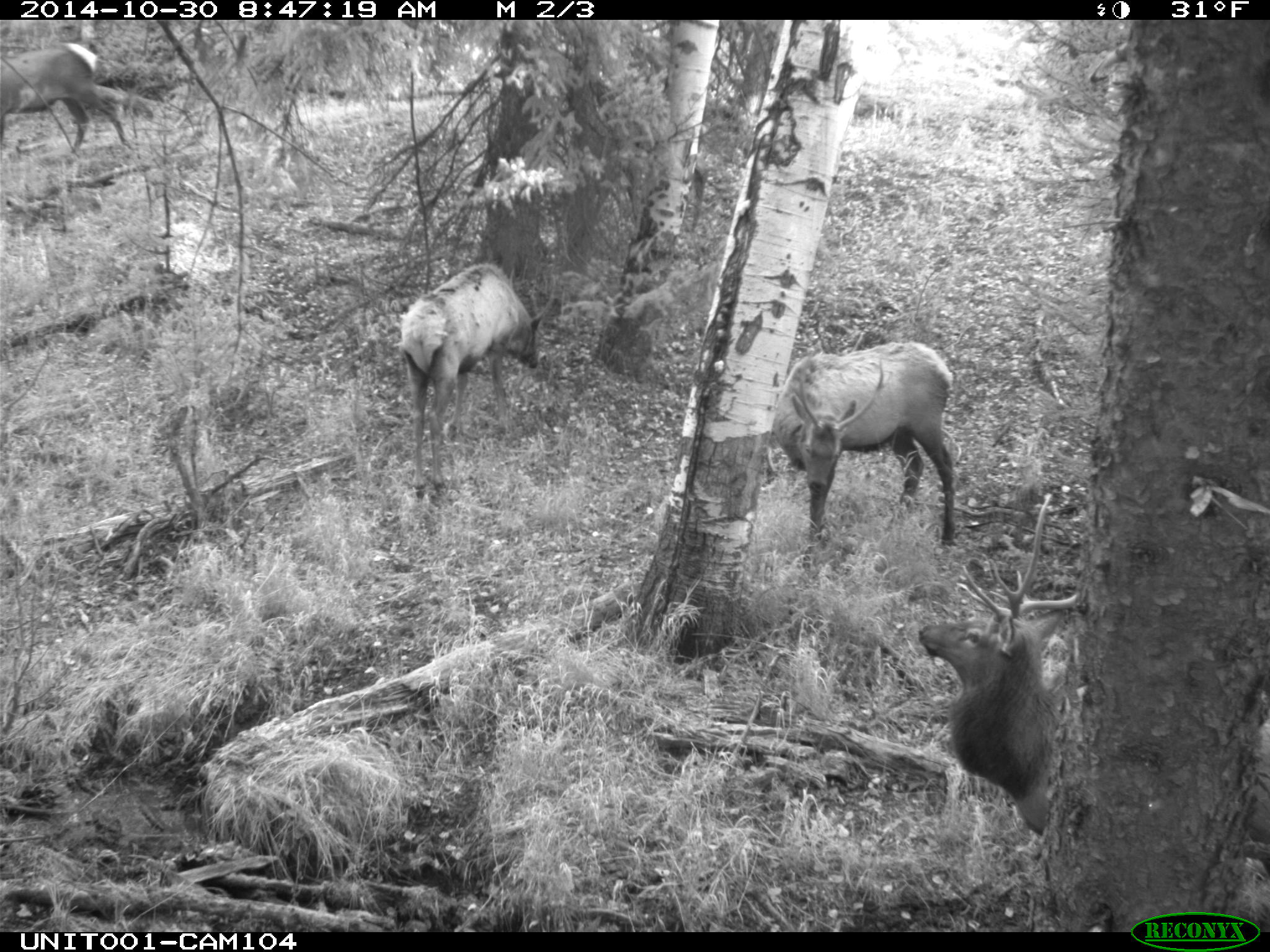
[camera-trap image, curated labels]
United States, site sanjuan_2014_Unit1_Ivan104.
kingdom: Animalia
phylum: Chordata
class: Mammalia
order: Artiodactyla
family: Cervidae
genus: Cervus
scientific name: Cervus elaphus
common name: red deer